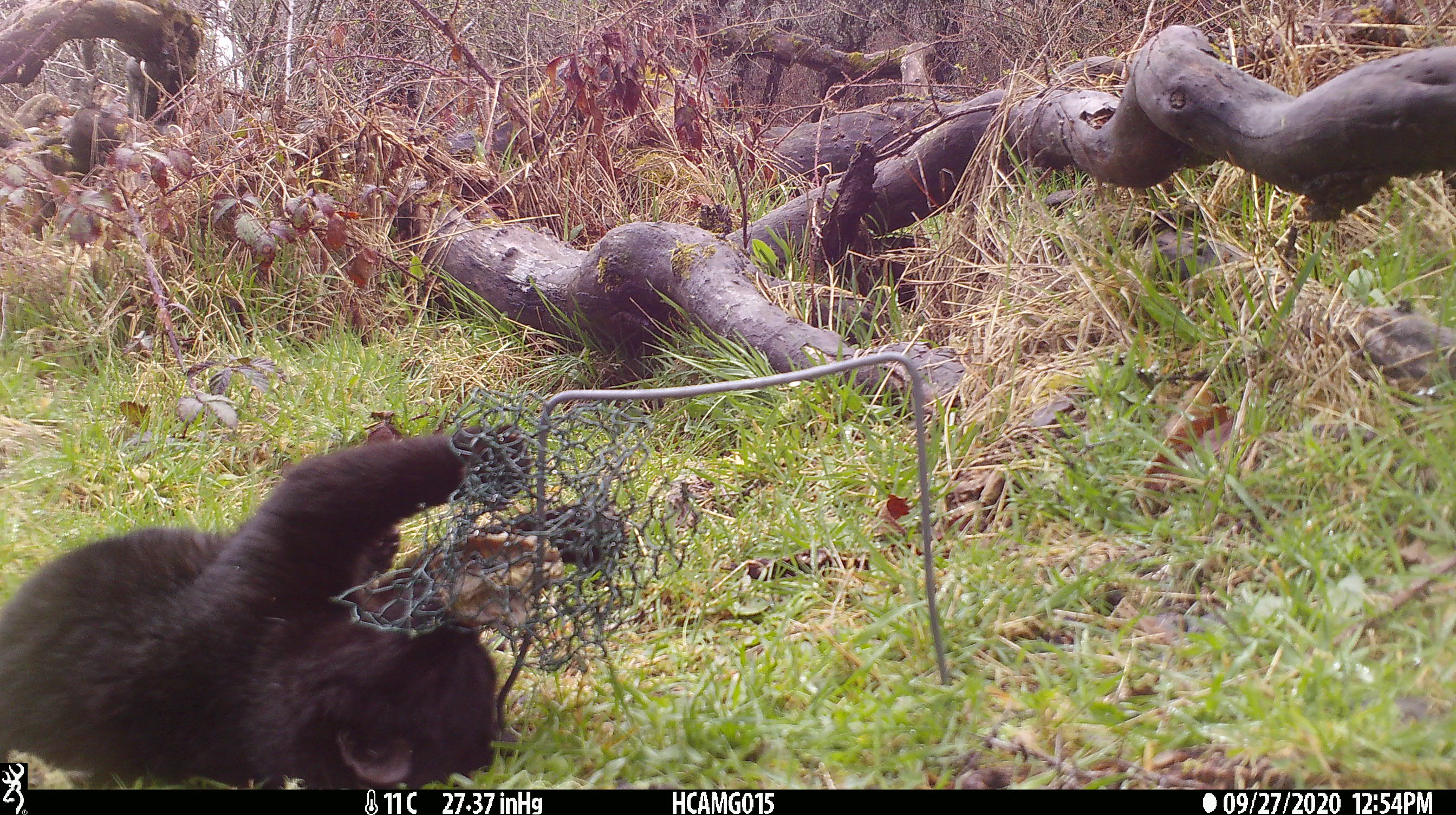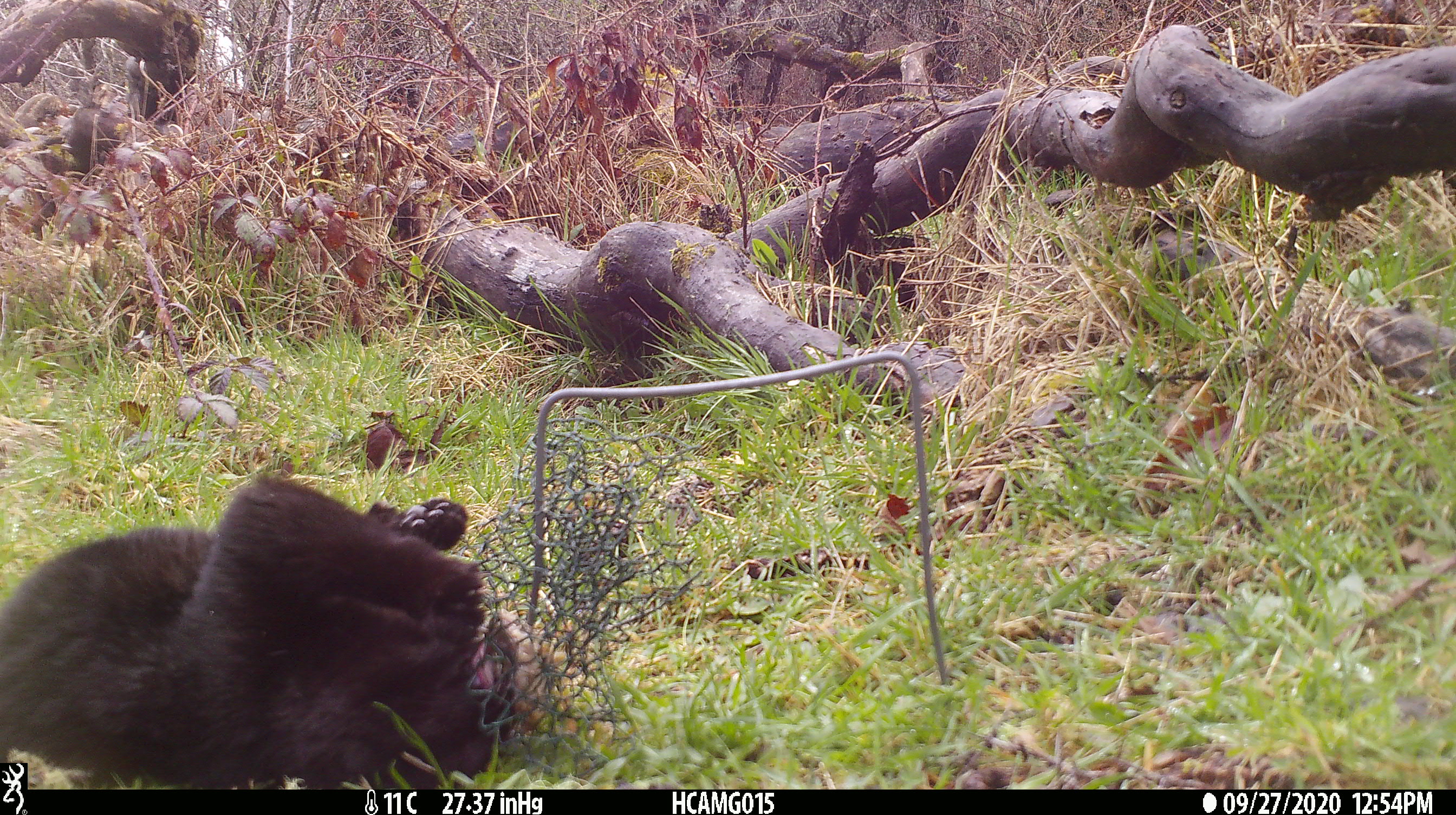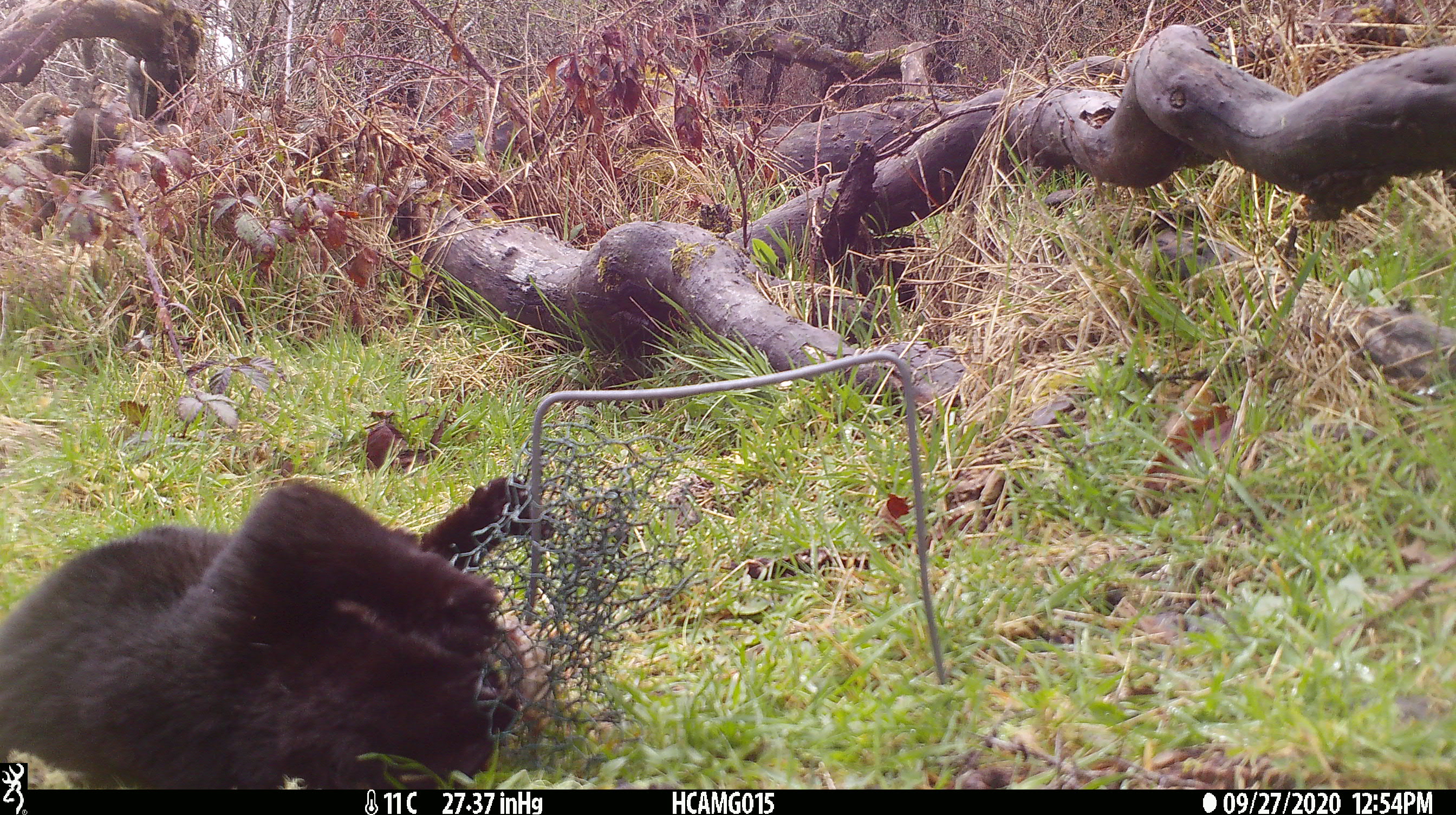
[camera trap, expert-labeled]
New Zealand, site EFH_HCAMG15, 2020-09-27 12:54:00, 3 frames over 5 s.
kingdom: Animalia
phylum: Chordata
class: Mammalia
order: Carnivora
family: Felidae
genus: Felis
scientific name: Felis catus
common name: domestic cat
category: cat